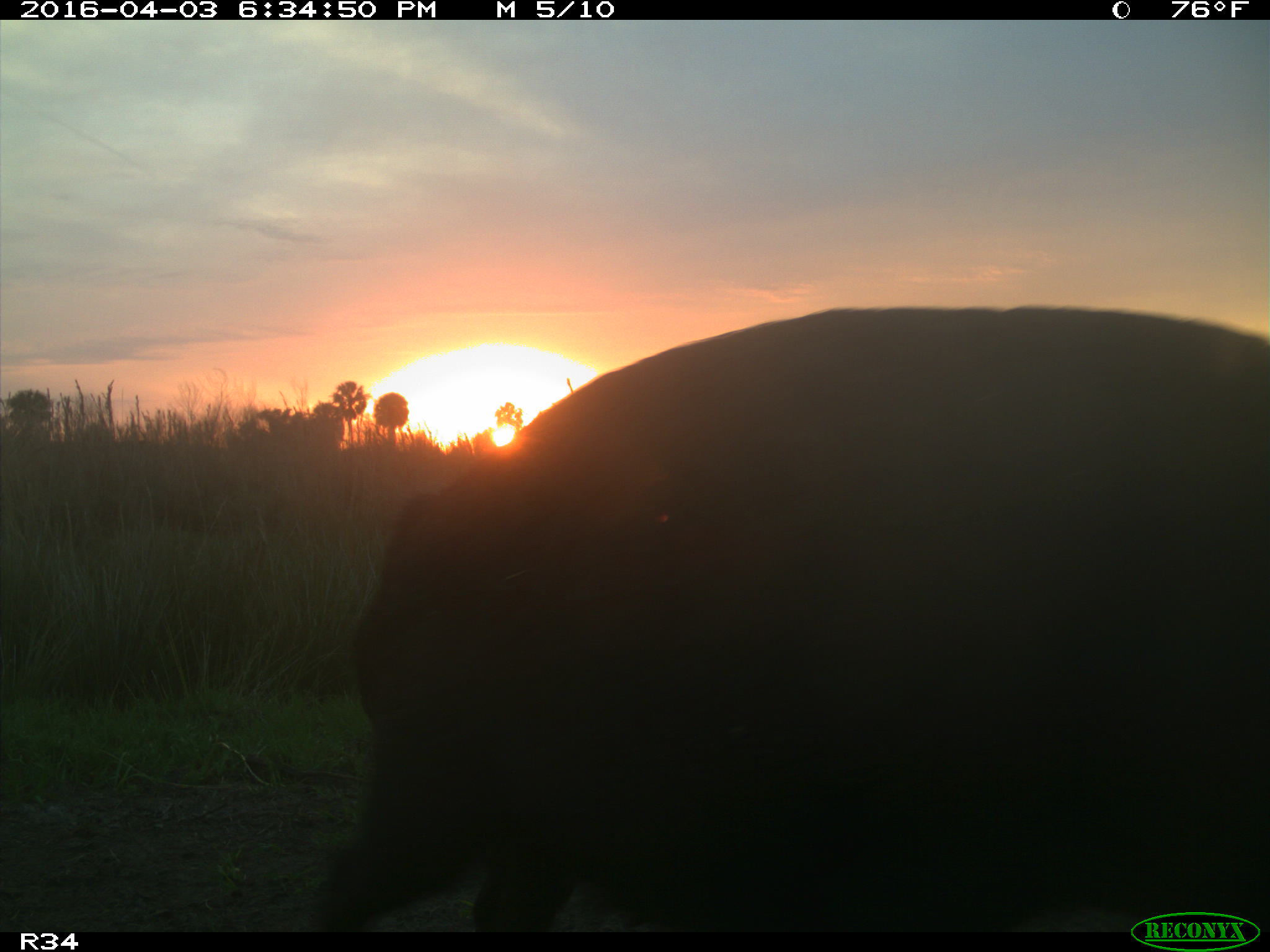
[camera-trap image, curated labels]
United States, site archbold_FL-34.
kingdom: Animalia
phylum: Chordata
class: Mammalia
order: Artiodactyla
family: Suidae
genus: Sus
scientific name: Sus scrofa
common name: wild boar